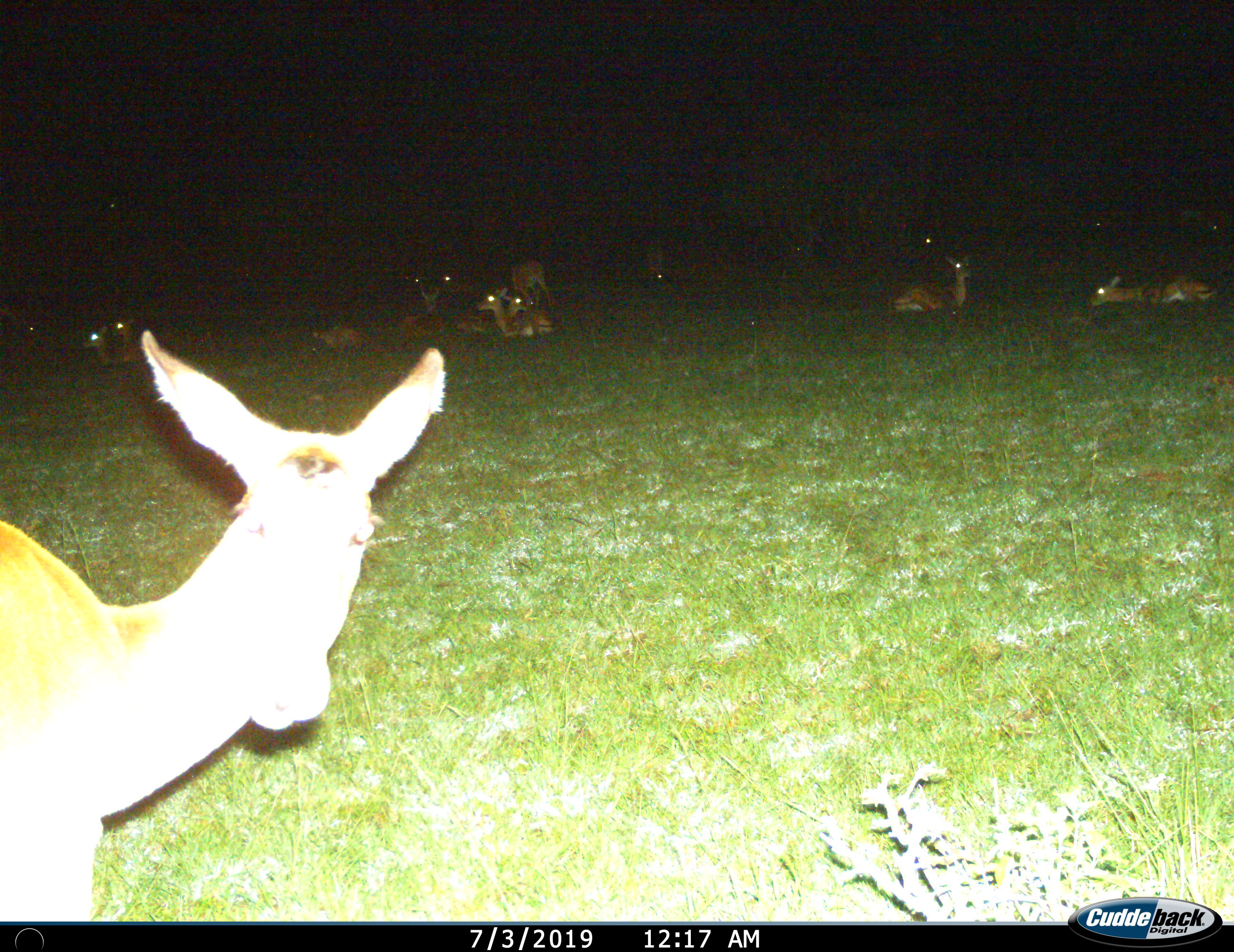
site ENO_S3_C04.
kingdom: Animalia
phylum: Chordata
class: Mammalia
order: Artiodactyla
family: Bovidae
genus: Aepyceros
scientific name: Aepyceros melampus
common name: impala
Impala (Aepyceros melampus), count 11-50. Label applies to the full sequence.